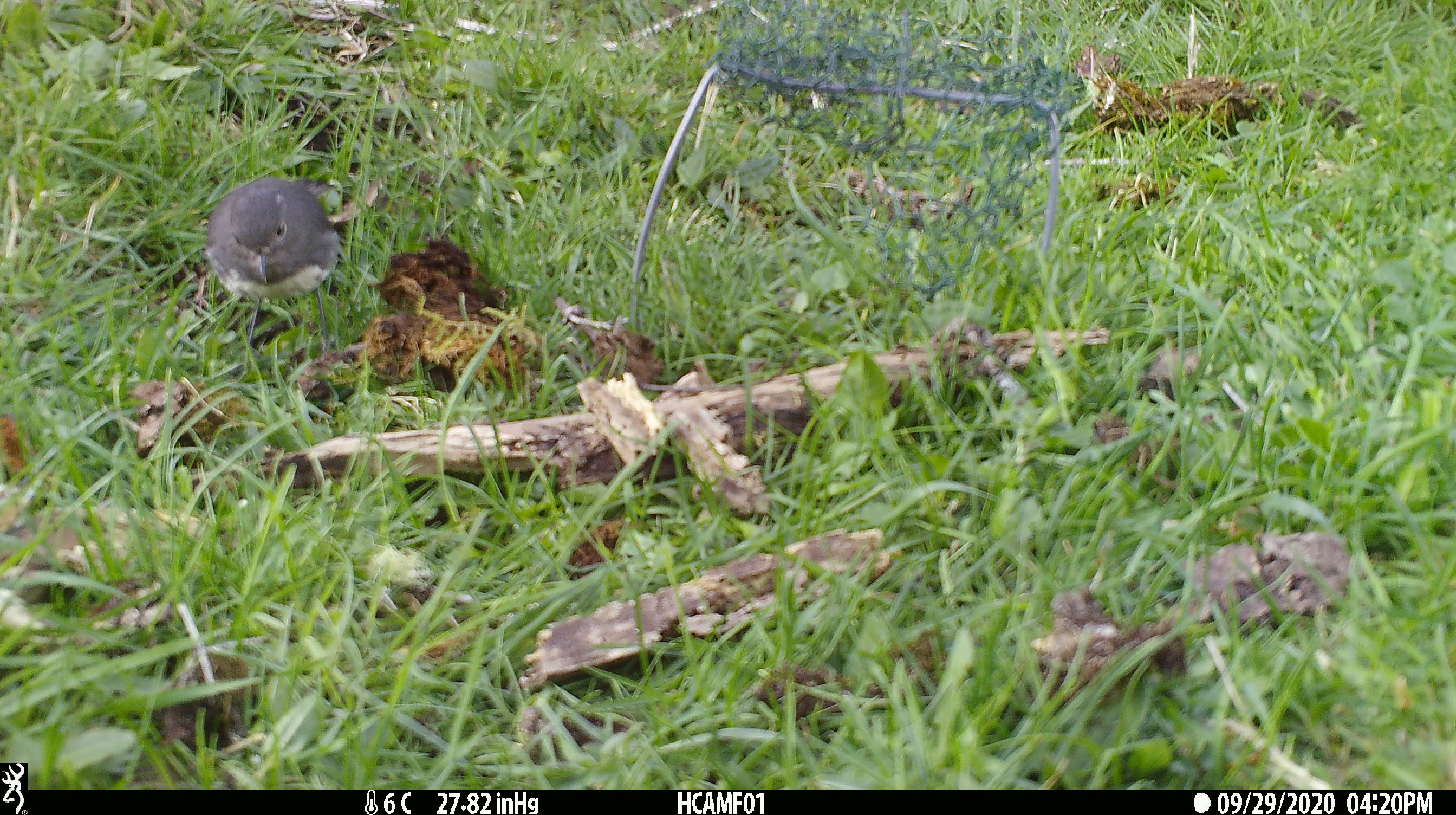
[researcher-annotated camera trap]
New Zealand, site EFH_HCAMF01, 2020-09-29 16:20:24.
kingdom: Animalia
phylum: Chordata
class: Aves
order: Passeriformes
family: Petroicidae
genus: Petroica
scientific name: Petroica australis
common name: new zealand robin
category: robin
Robin (new zealand robin) (Petroica australis).